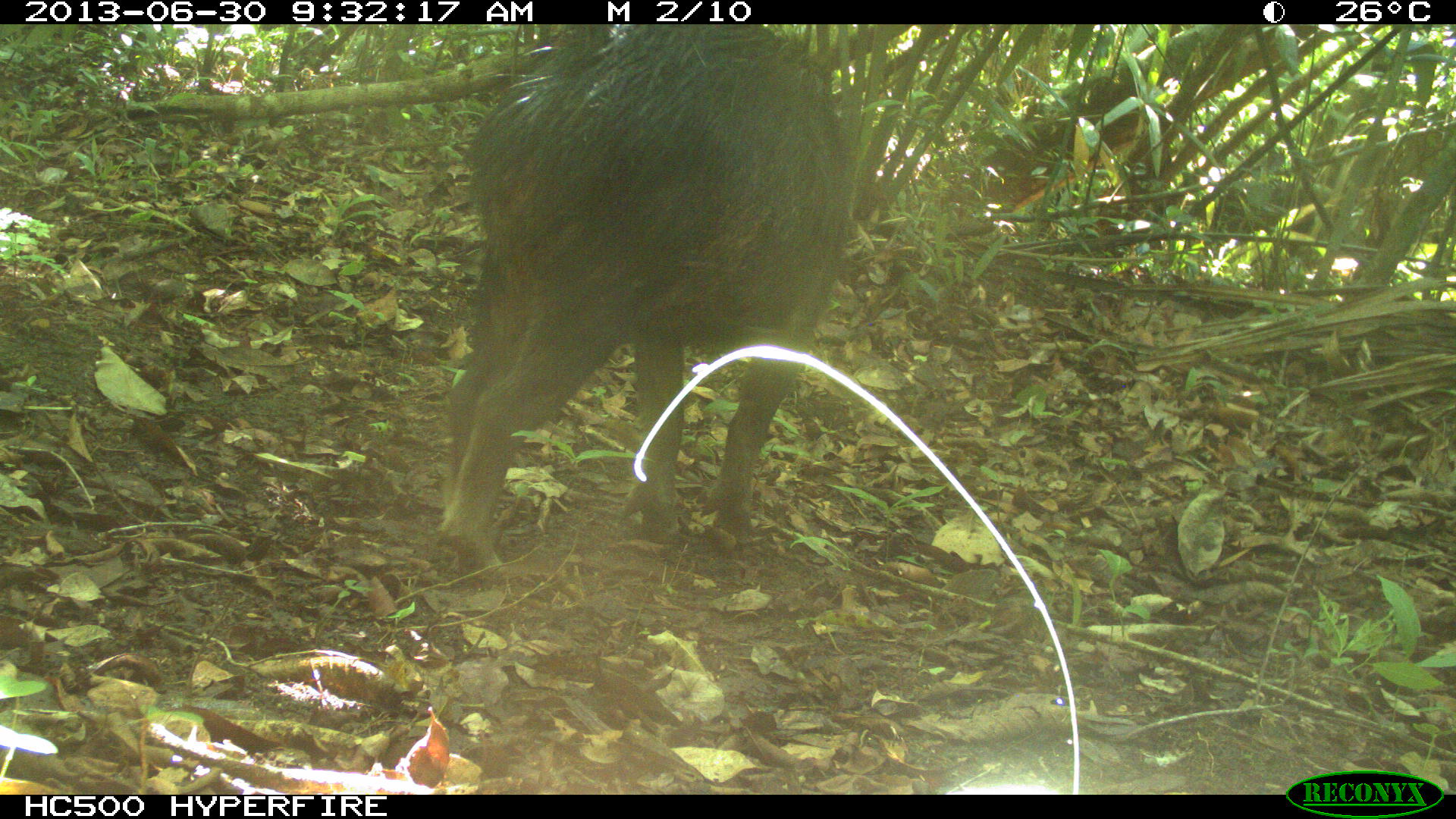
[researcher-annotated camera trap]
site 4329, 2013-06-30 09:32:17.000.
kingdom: Animalia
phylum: Chordata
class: Mammalia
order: Artiodactyla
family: Tayassuidae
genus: Tayassu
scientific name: Tayassu pecari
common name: white-lipped peccary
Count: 3.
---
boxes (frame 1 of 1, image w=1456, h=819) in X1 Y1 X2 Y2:
tayassu pecari: 432 22 858 577